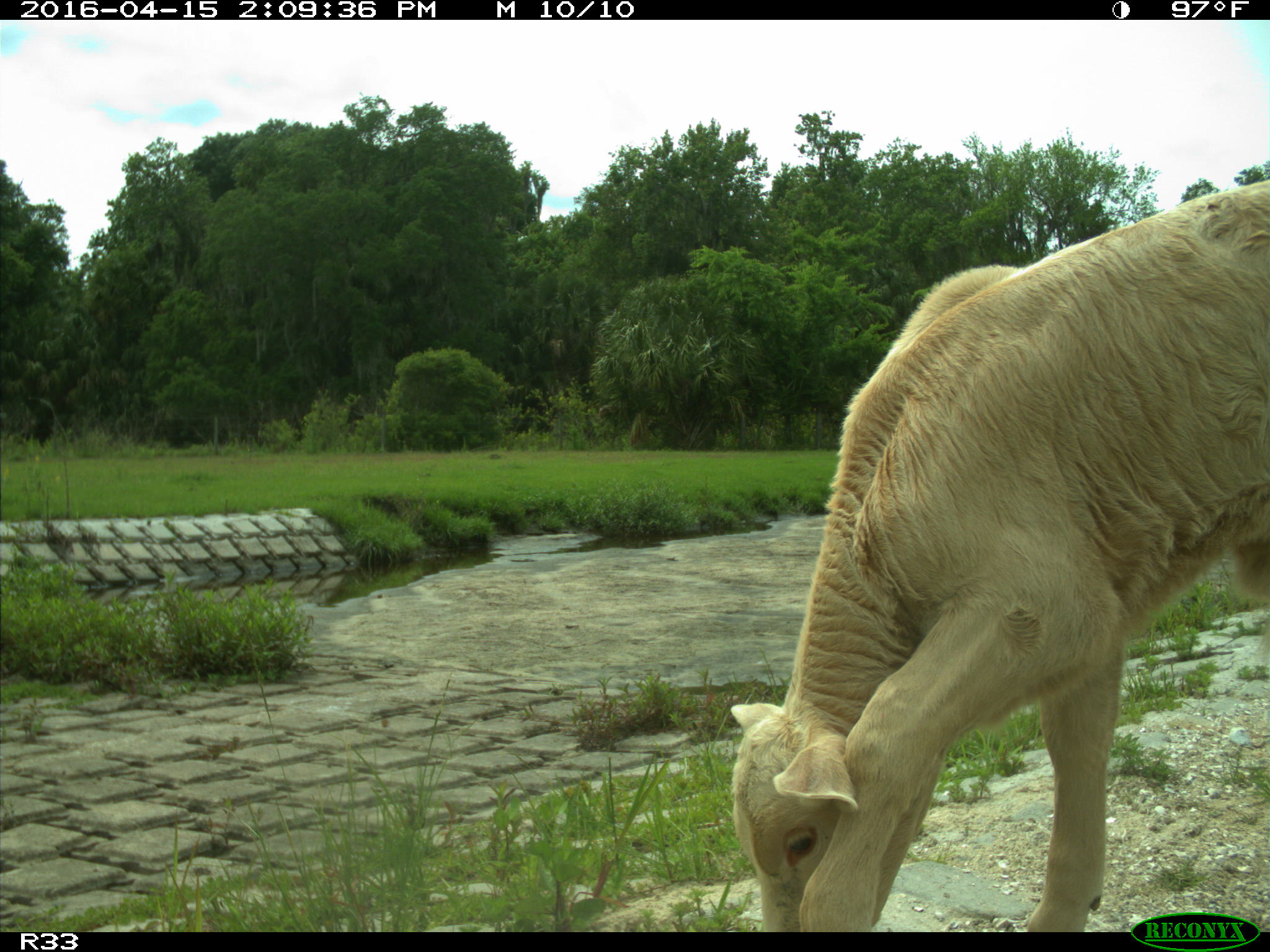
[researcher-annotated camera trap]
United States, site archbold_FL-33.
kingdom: Animalia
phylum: Chordata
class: Mammalia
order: Artiodactyla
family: Bovidae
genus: Bos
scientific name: Bos taurus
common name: domestic cow